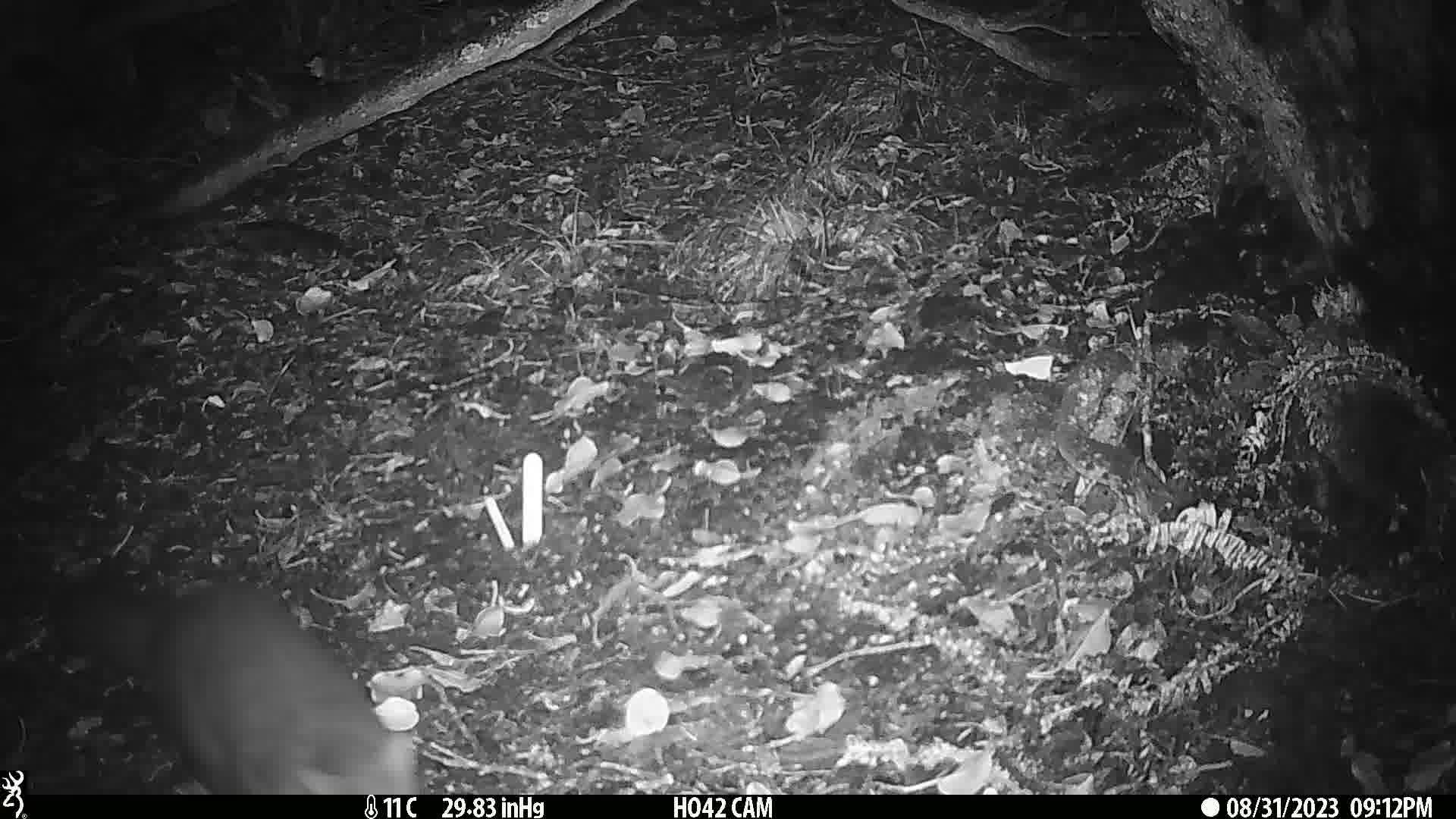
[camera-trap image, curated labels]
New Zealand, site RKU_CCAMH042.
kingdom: Animalia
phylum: Chordata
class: Mammalia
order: Diprotodontia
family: Phalangeridae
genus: Trichosurus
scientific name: Trichosurus vulpecula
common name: common brushtail possum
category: possum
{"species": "possum (common brushtail possum) (Trichosurus vulpecula)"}